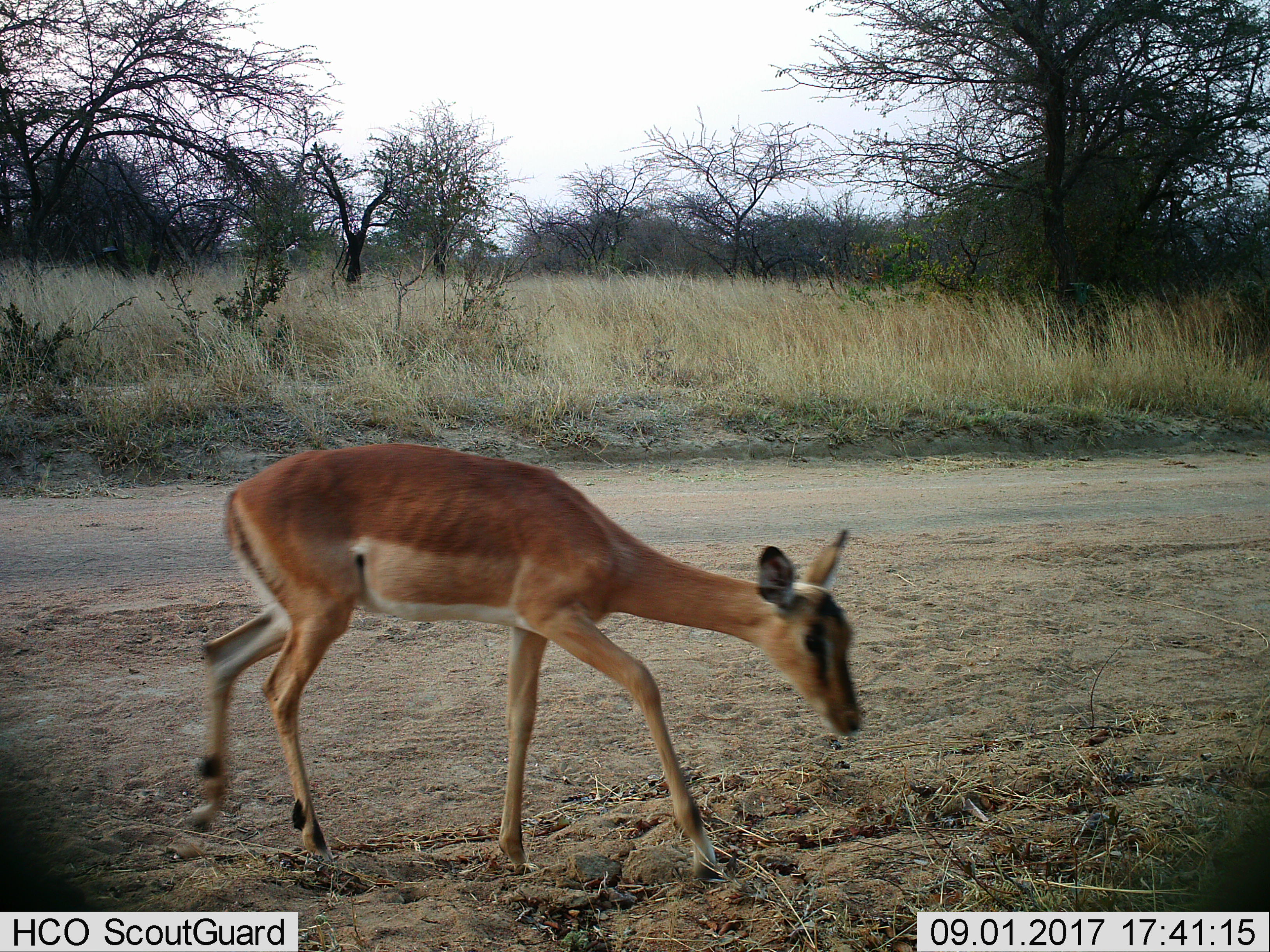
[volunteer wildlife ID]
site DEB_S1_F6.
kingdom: Animalia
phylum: Chordata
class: Mammalia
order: Artiodactyla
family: Bovidae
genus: Aepyceros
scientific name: Aepyceros melampus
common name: impala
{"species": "impala (Aepyceros melampus)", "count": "1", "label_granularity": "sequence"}